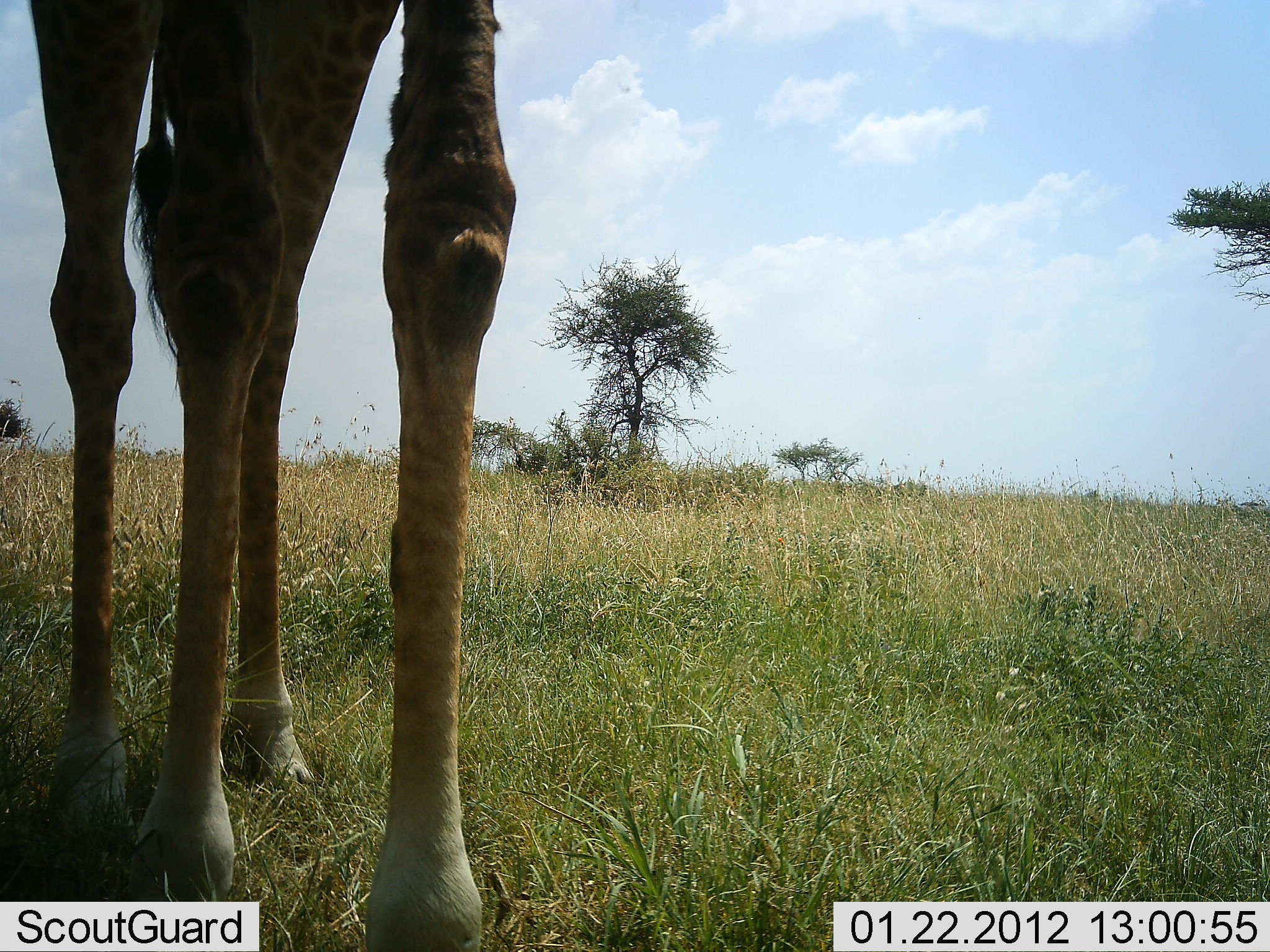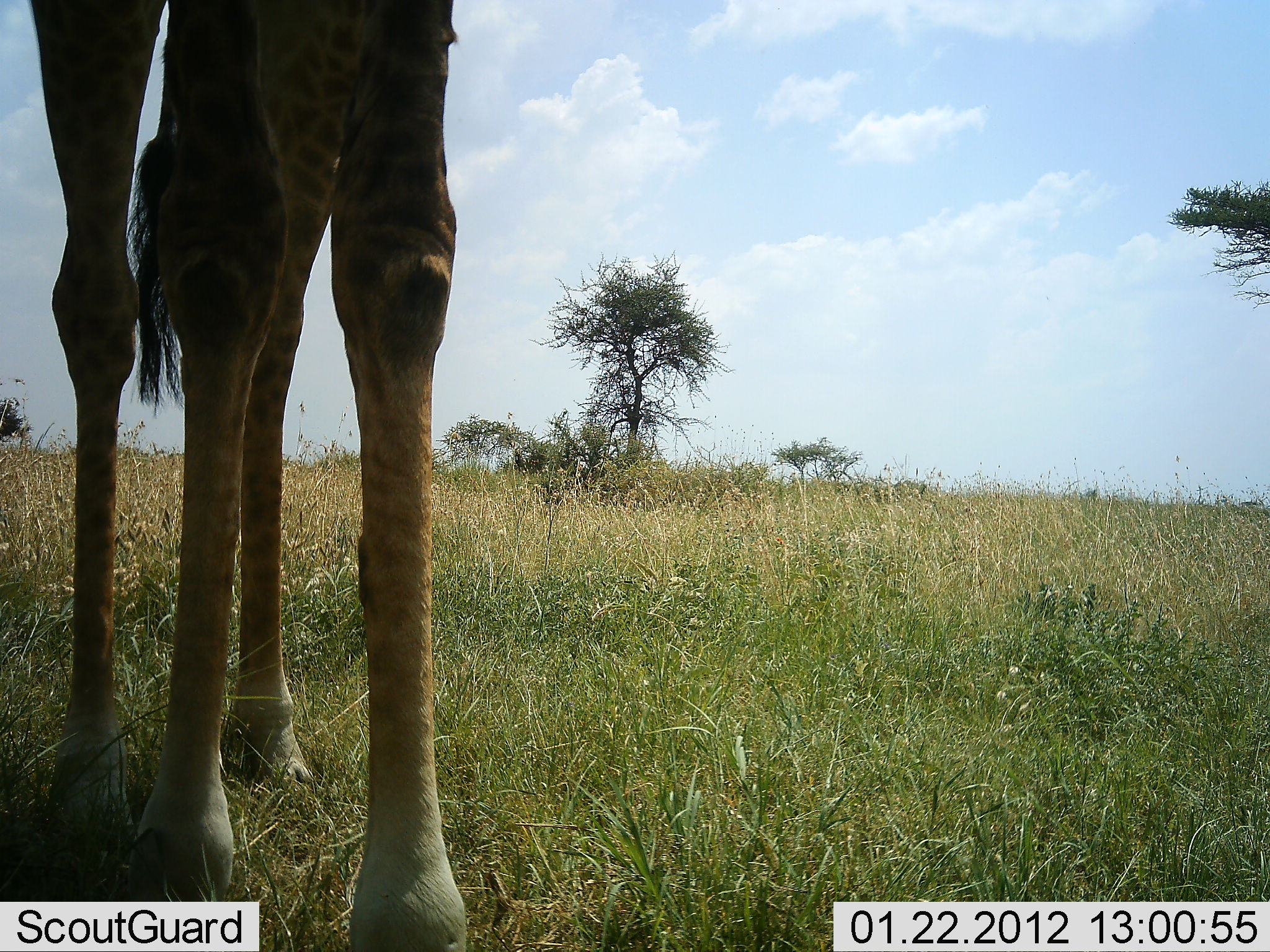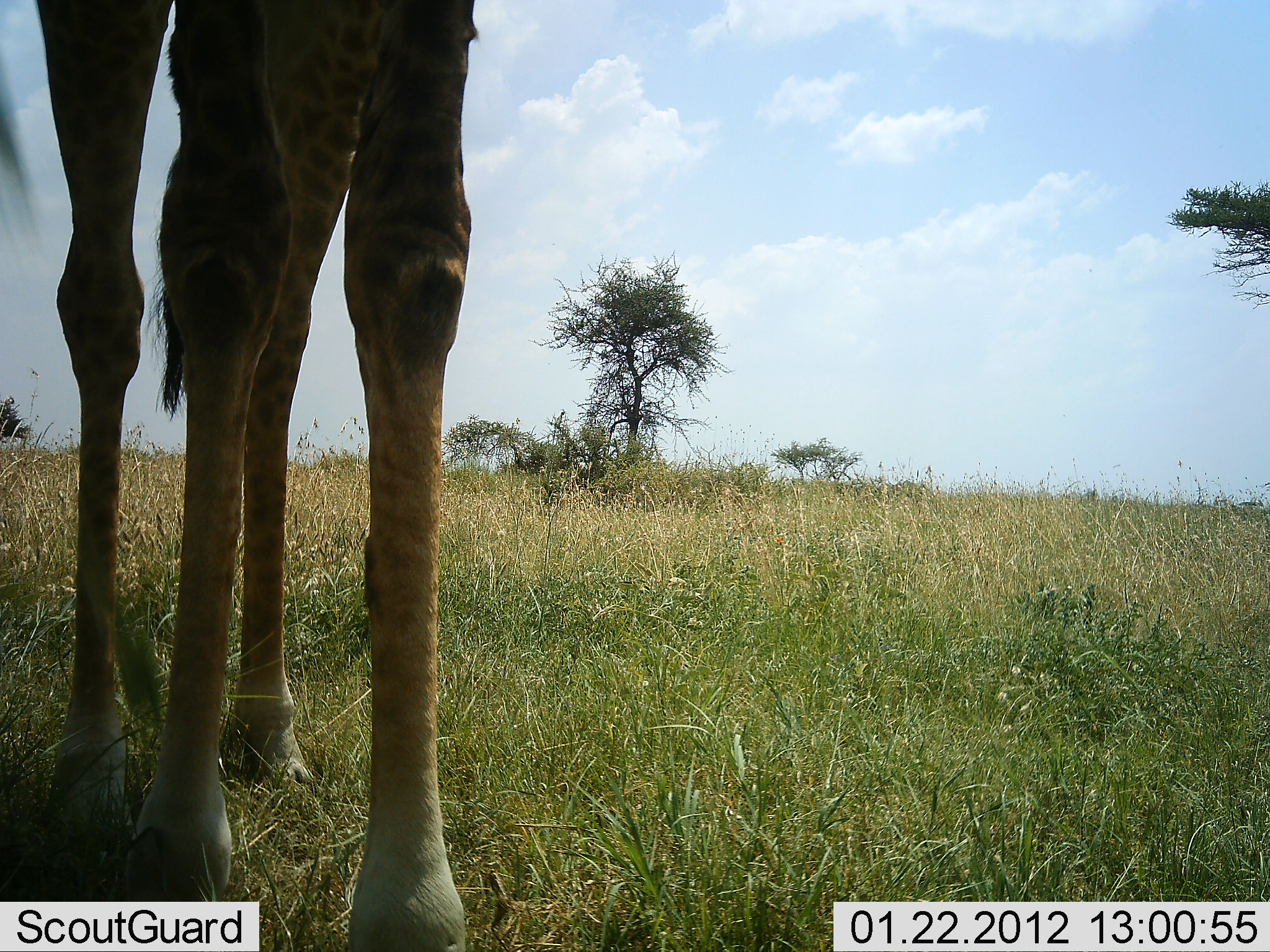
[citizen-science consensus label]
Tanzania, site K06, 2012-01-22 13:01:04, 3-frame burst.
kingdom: Animalia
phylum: Chordata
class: Mammalia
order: Artiodactyla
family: Giraffidae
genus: Giraffa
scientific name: Giraffa camelopardalis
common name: giraffe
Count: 1.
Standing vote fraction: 93%.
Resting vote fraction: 0%.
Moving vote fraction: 4%.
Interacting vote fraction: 0%.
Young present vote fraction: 0%.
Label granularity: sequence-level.